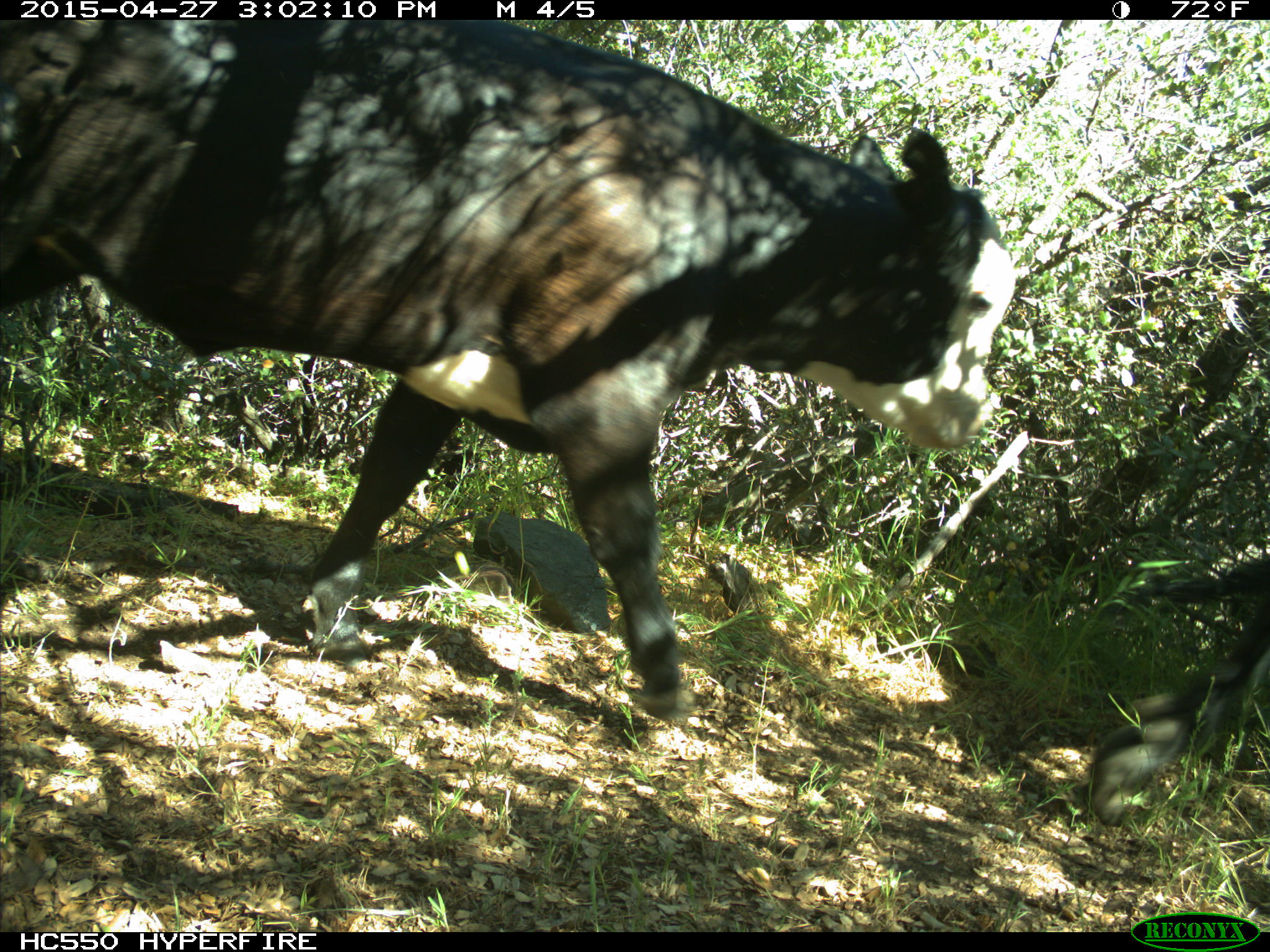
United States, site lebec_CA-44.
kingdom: Animalia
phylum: Chordata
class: Mammalia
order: Artiodactyla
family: Bovidae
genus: Bos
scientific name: Bos taurus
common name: domestic cow